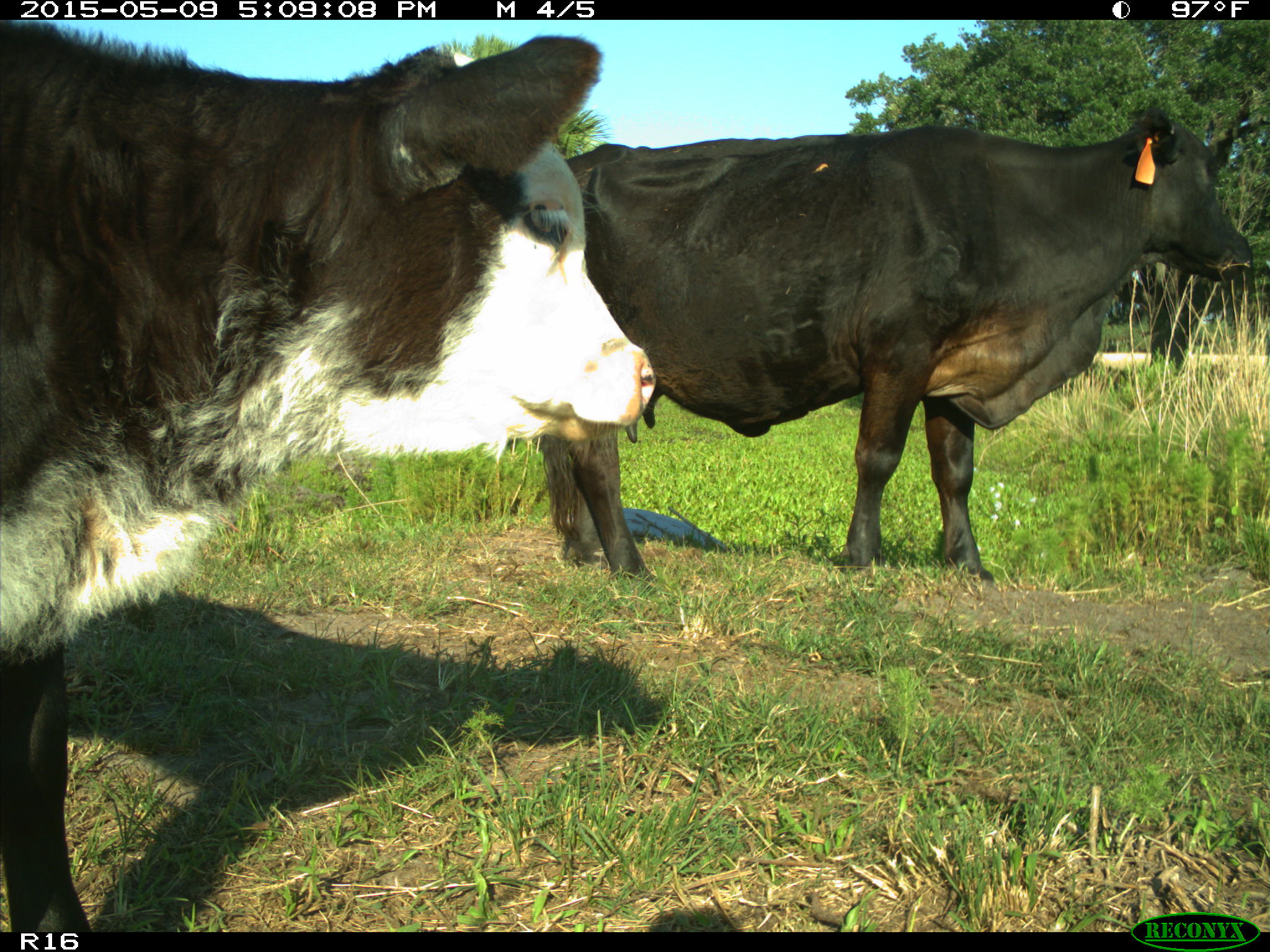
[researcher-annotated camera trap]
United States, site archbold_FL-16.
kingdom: Animalia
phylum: Chordata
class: Mammalia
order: Artiodactyla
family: Bovidae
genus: Bos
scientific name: Bos taurus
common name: domestic cow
Bos taurus (domestic cow).